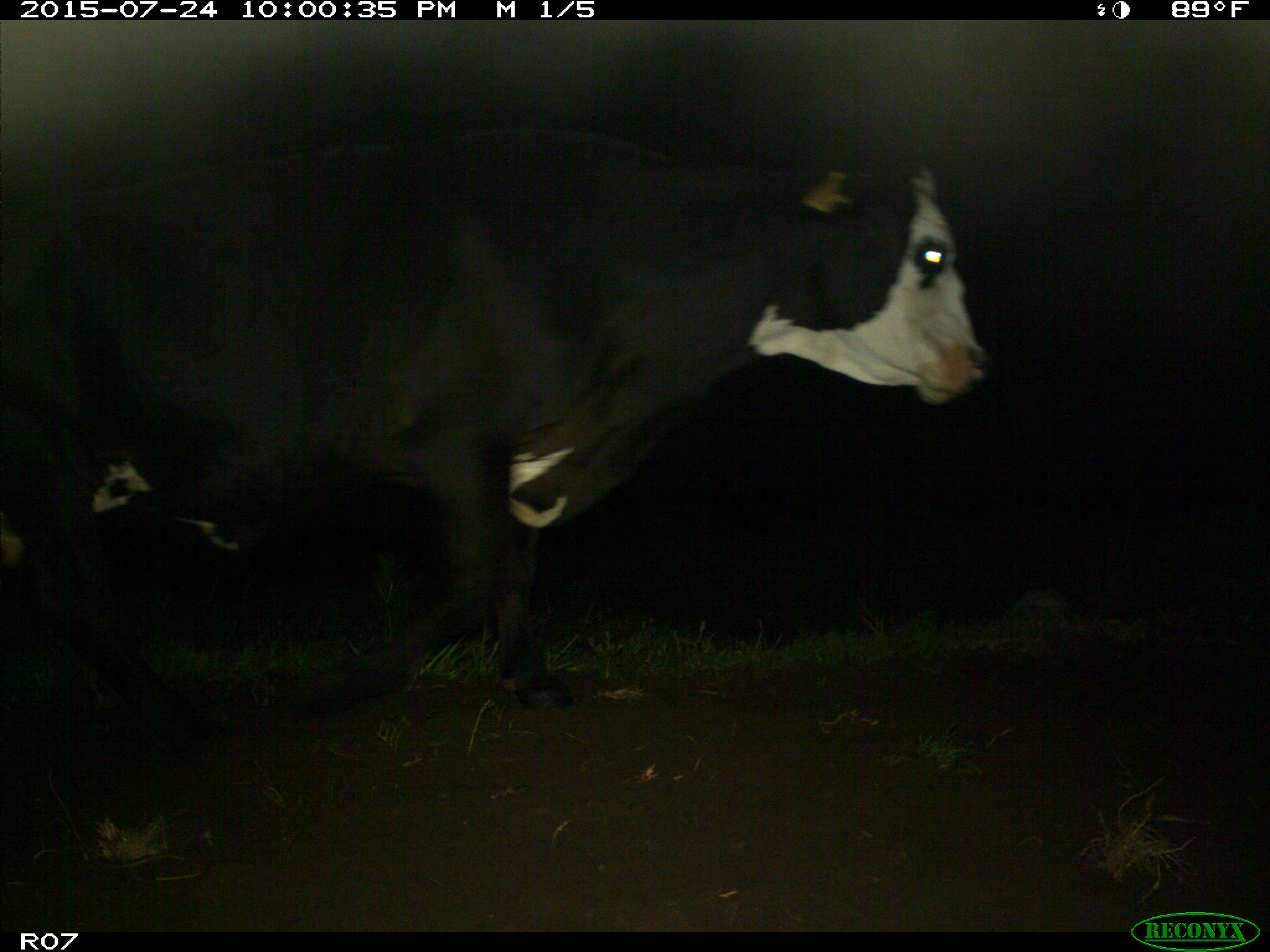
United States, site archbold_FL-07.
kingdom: Animalia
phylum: Chordata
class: Mammalia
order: Artiodactyla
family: Bovidae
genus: Bos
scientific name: Bos taurus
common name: domestic cow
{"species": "Bos taurus (domestic cow)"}